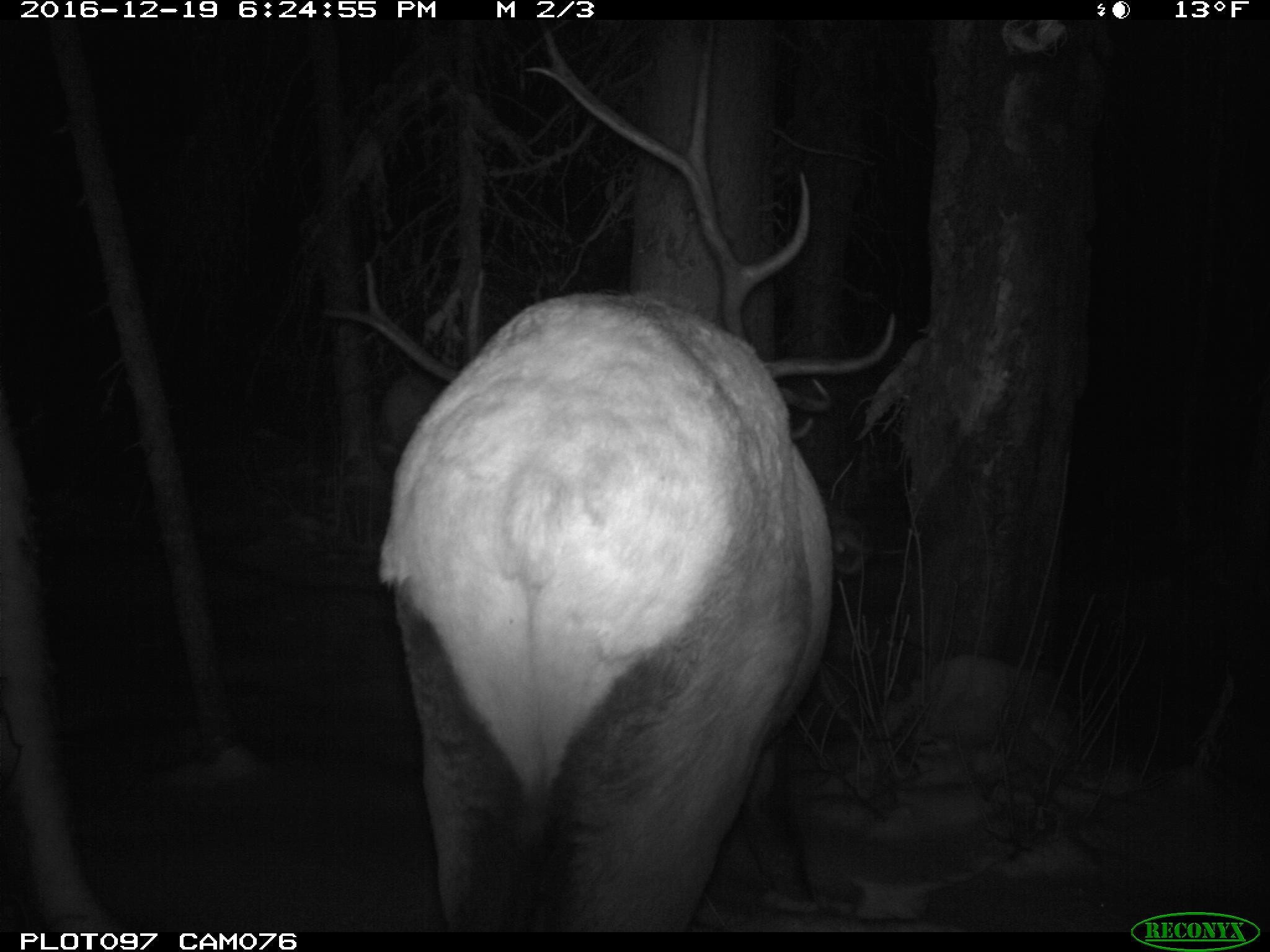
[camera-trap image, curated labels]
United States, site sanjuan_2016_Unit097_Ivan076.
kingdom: Animalia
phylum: Chordata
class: Mammalia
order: Artiodactyla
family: Cervidae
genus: Cervus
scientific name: Cervus elaphus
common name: red deer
Cervus elaphus (red deer).